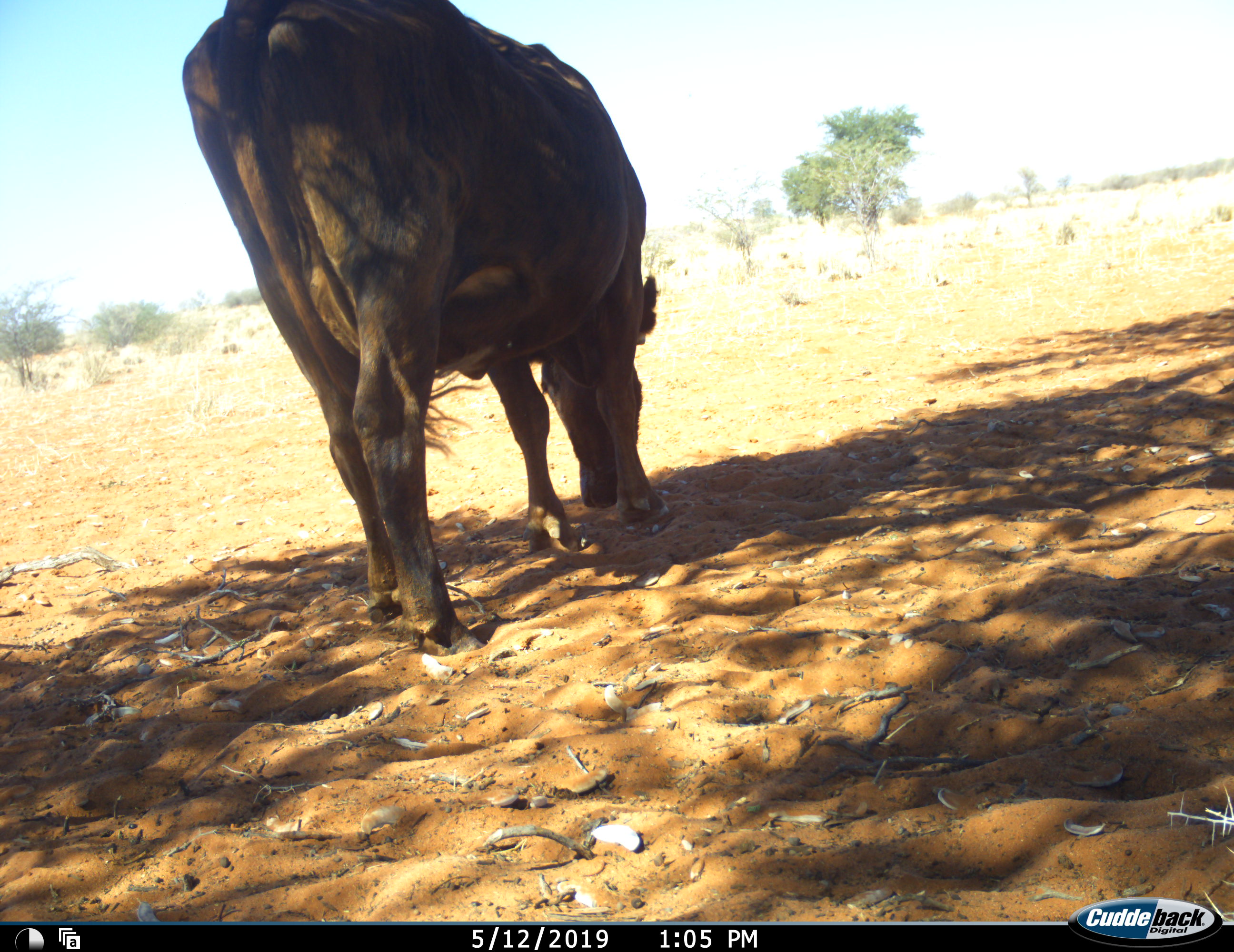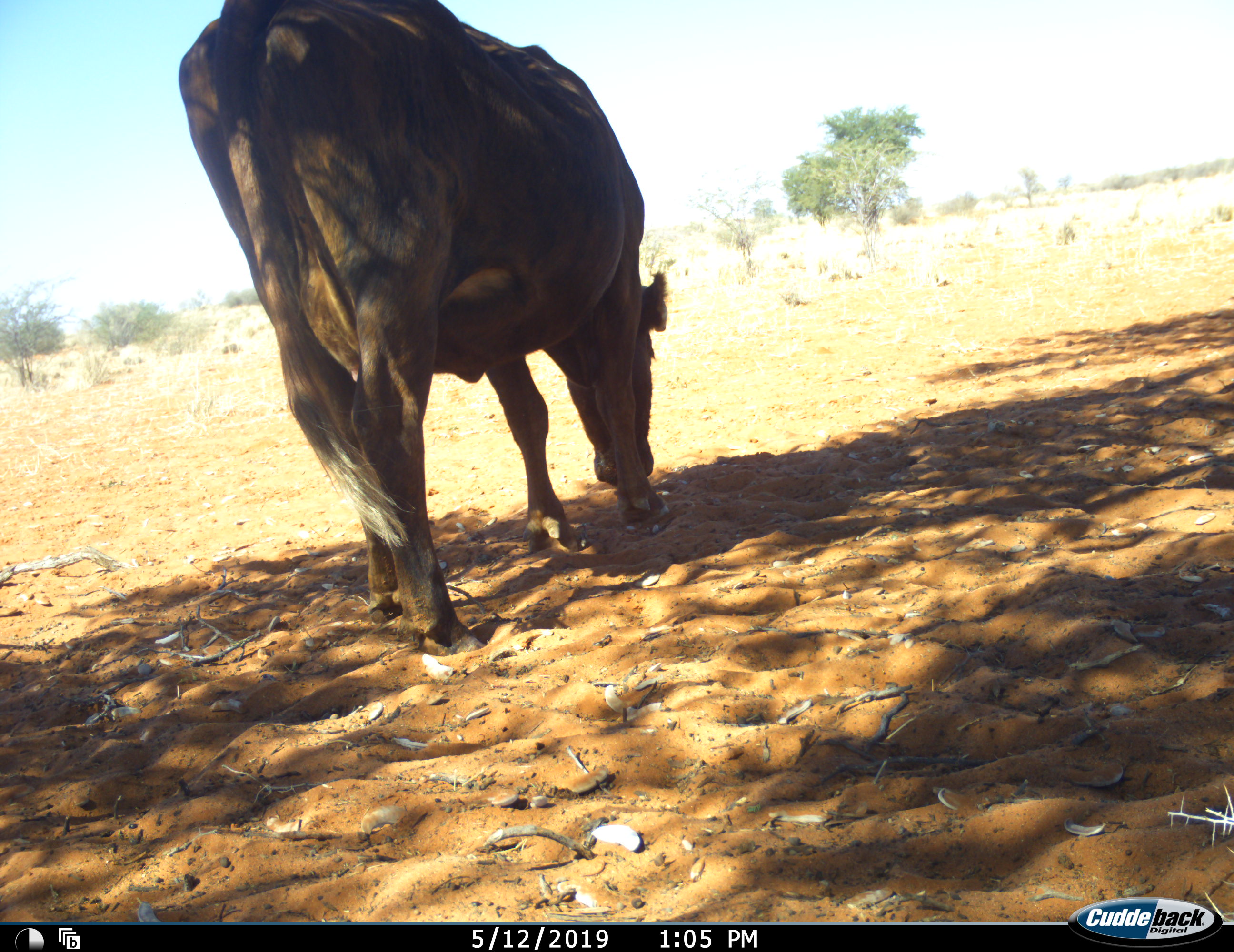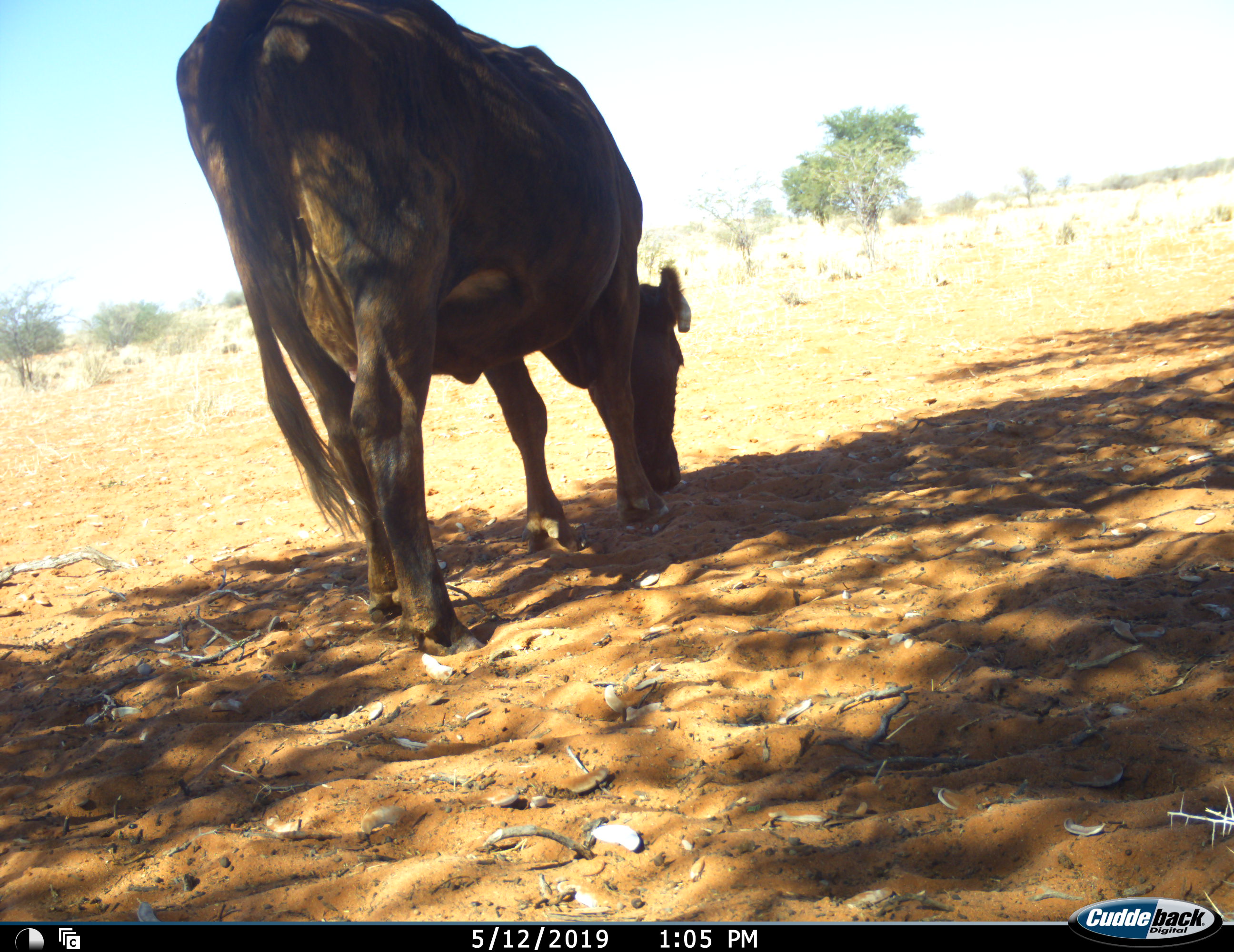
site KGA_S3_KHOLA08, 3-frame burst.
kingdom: Animalia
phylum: Chordata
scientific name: Vertebrata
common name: domestic animal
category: domesticanimal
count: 1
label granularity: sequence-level